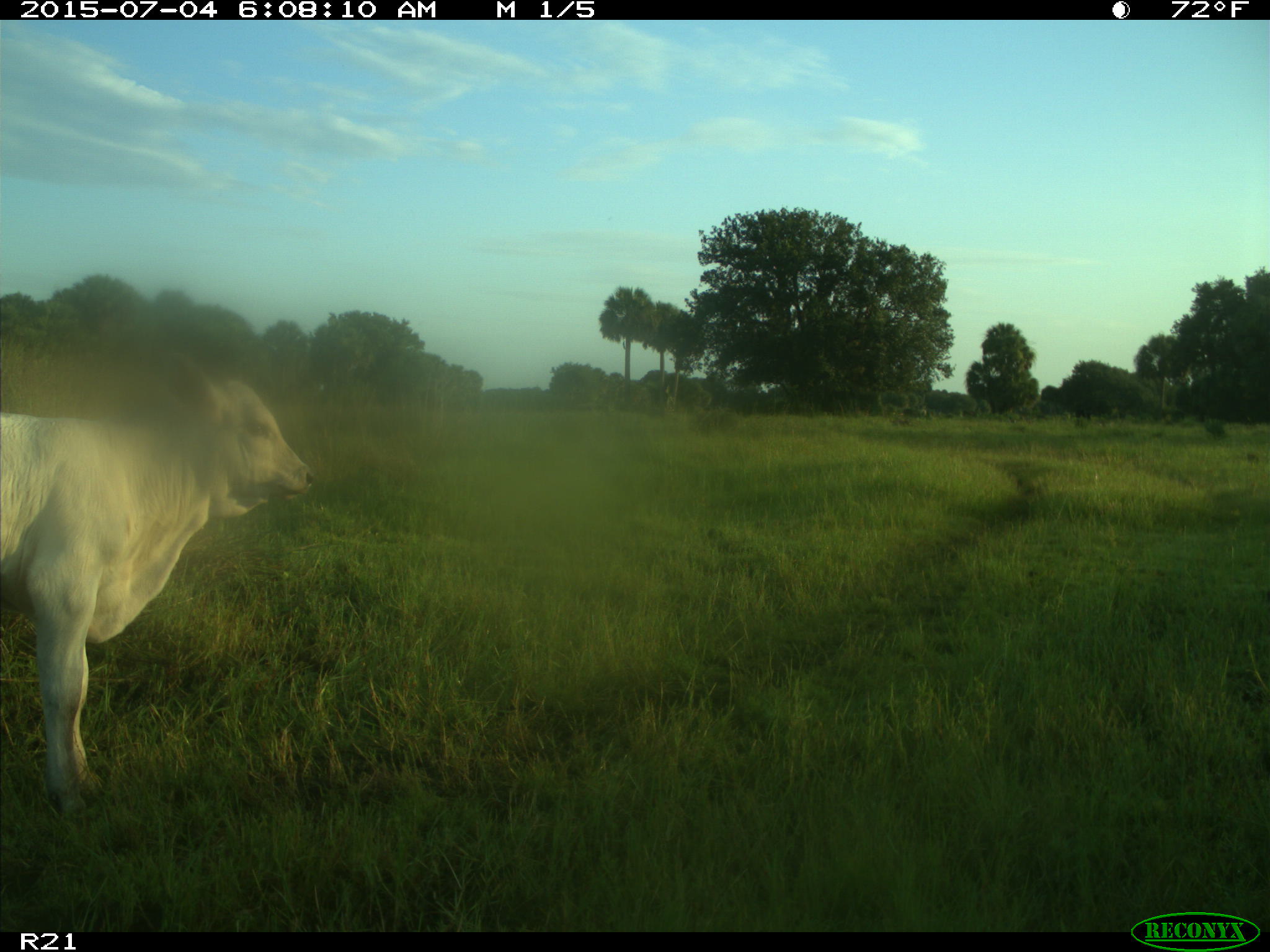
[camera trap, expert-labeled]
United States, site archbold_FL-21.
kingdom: Animalia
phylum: Chordata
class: Mammalia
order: Artiodactyla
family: Bovidae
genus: Bos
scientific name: Bos taurus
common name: domestic cow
Bos taurus (domestic cow).